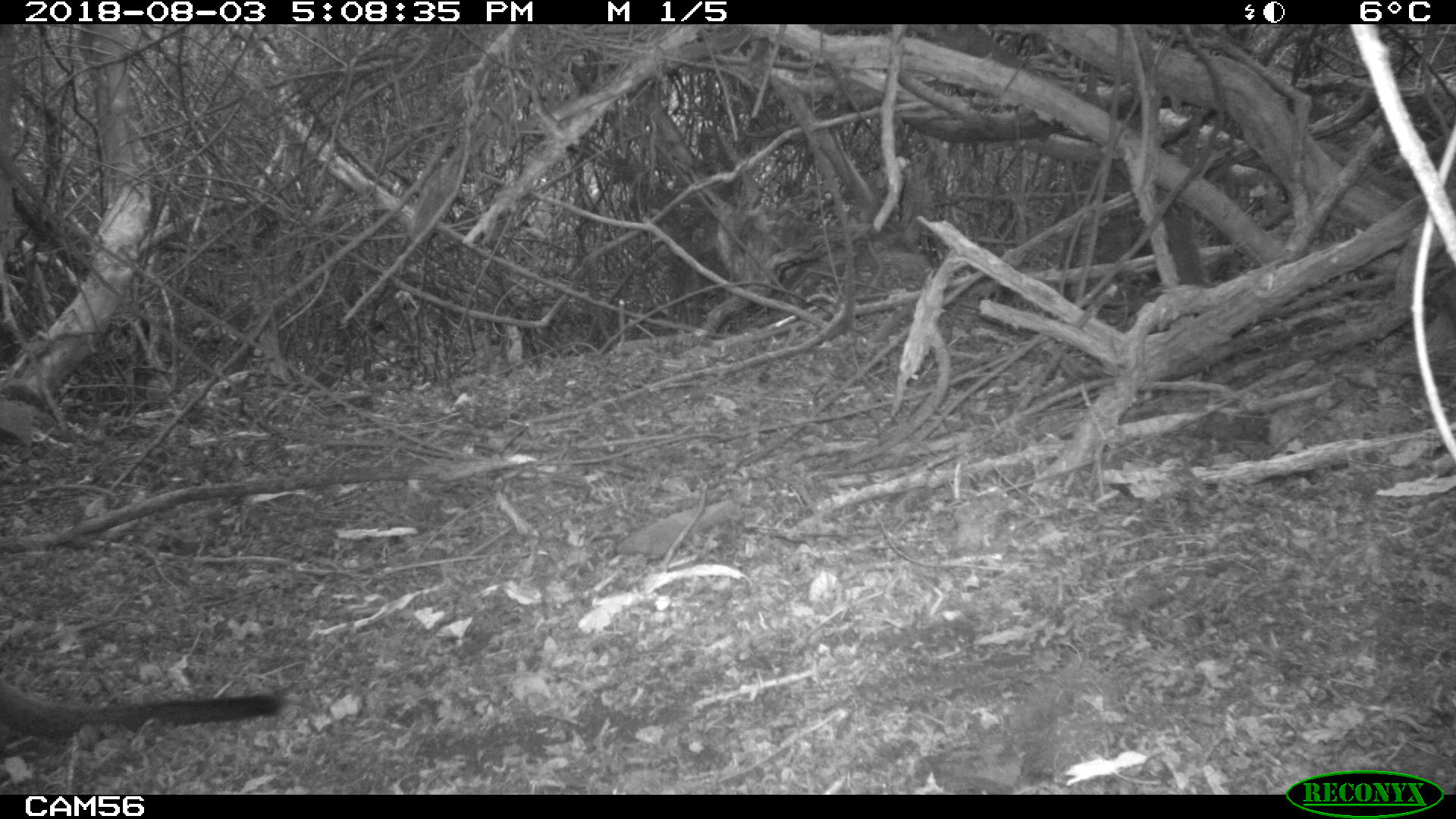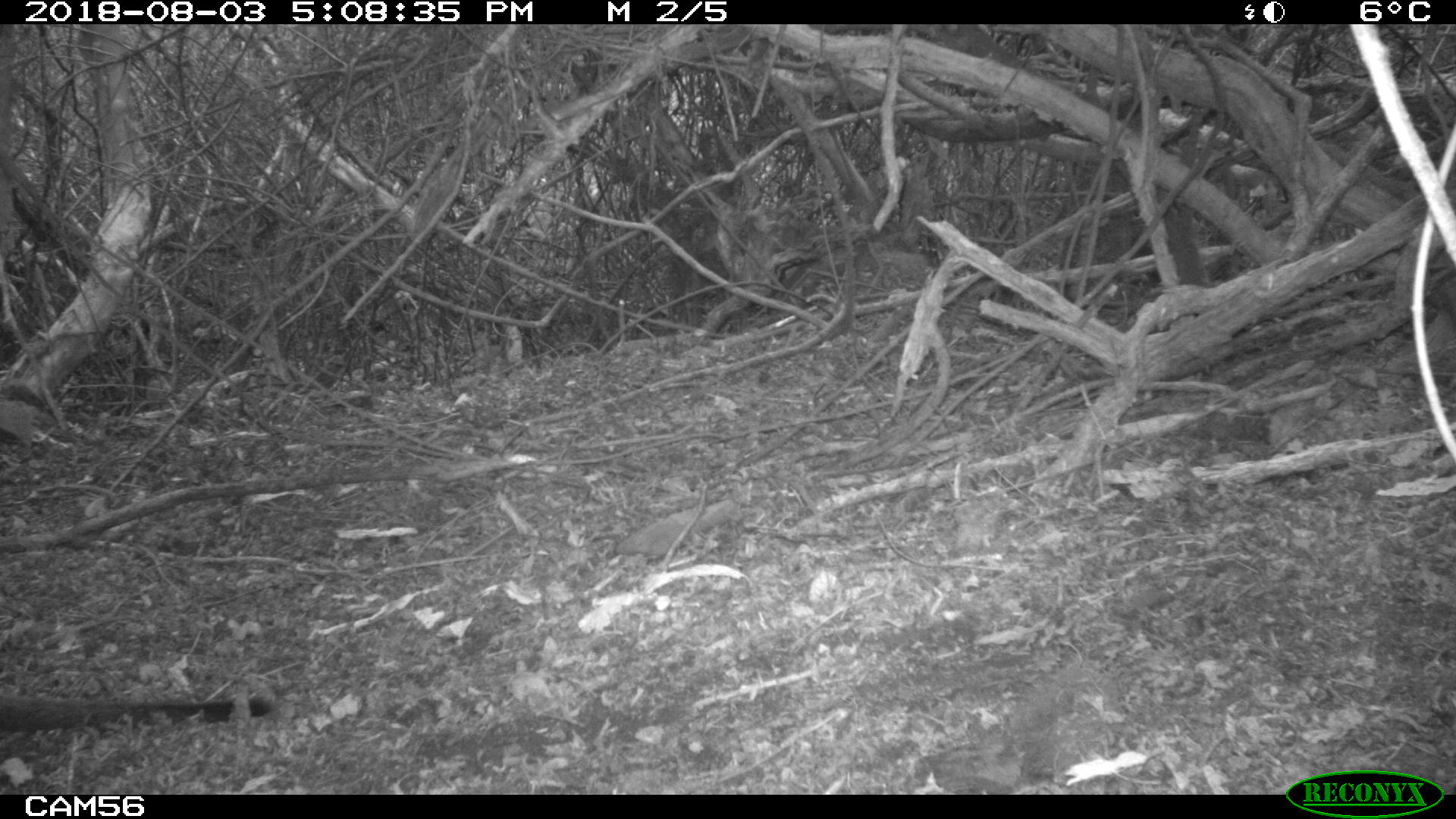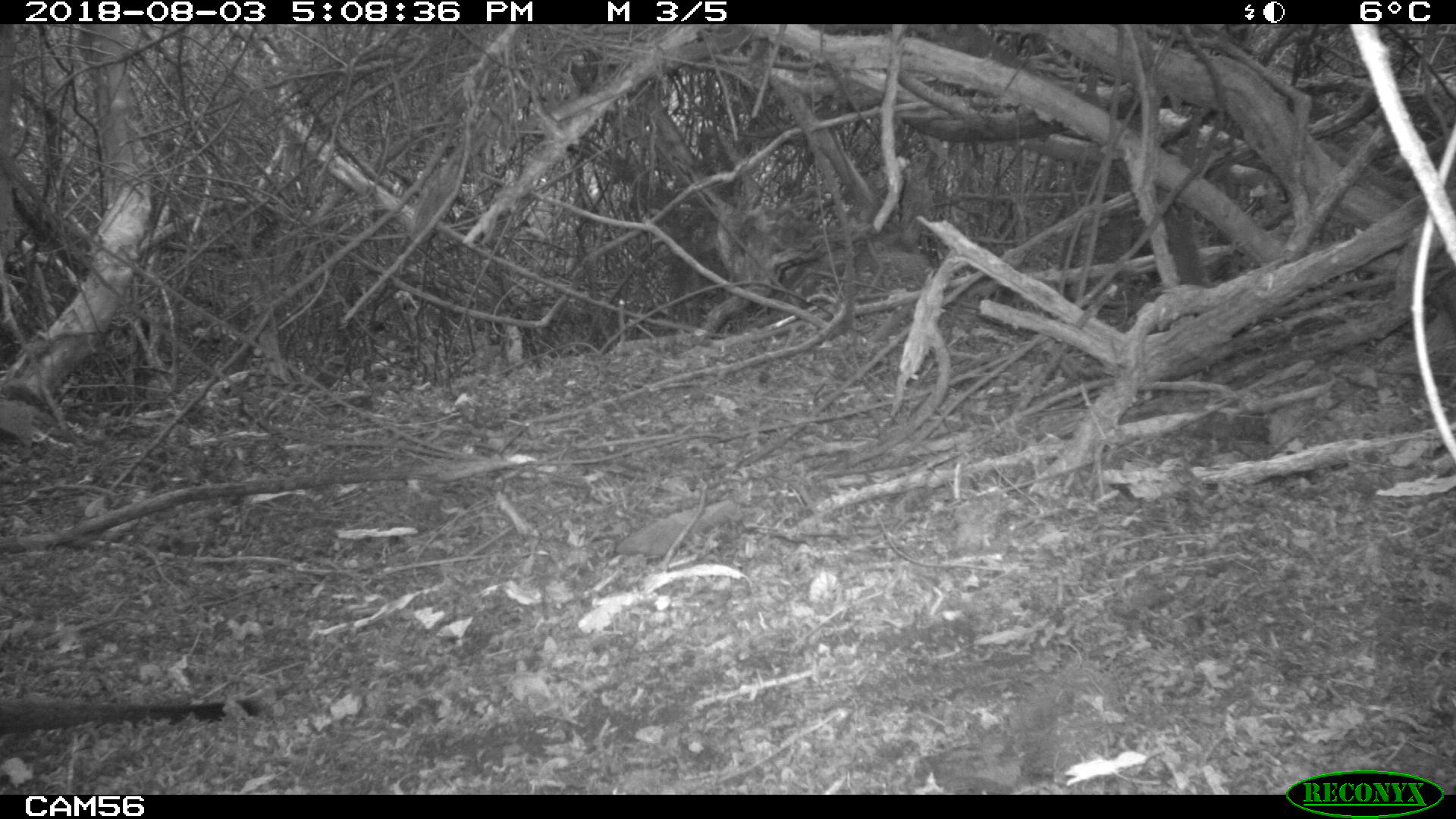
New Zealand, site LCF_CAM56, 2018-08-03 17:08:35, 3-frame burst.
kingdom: Animalia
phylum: Chordata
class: Mammalia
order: Diprotodontia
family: Macropodidae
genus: Notamacropus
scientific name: Notamacropus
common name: wallaby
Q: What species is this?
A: Wallaby (Notamacropus).